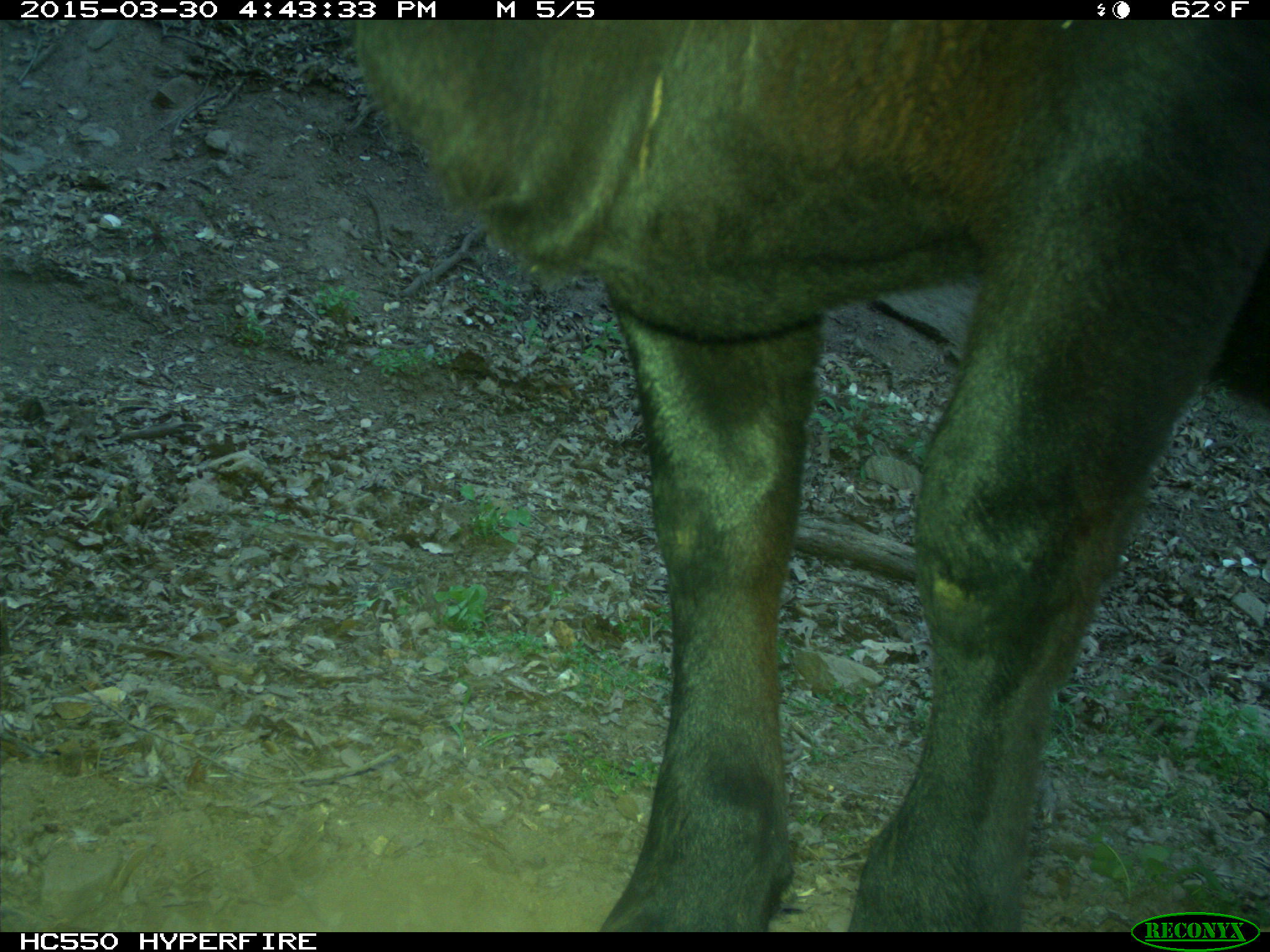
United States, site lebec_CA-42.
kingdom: Animalia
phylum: Chordata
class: Mammalia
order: Artiodactyla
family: Bovidae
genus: Bos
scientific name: Bos taurus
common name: domestic cow